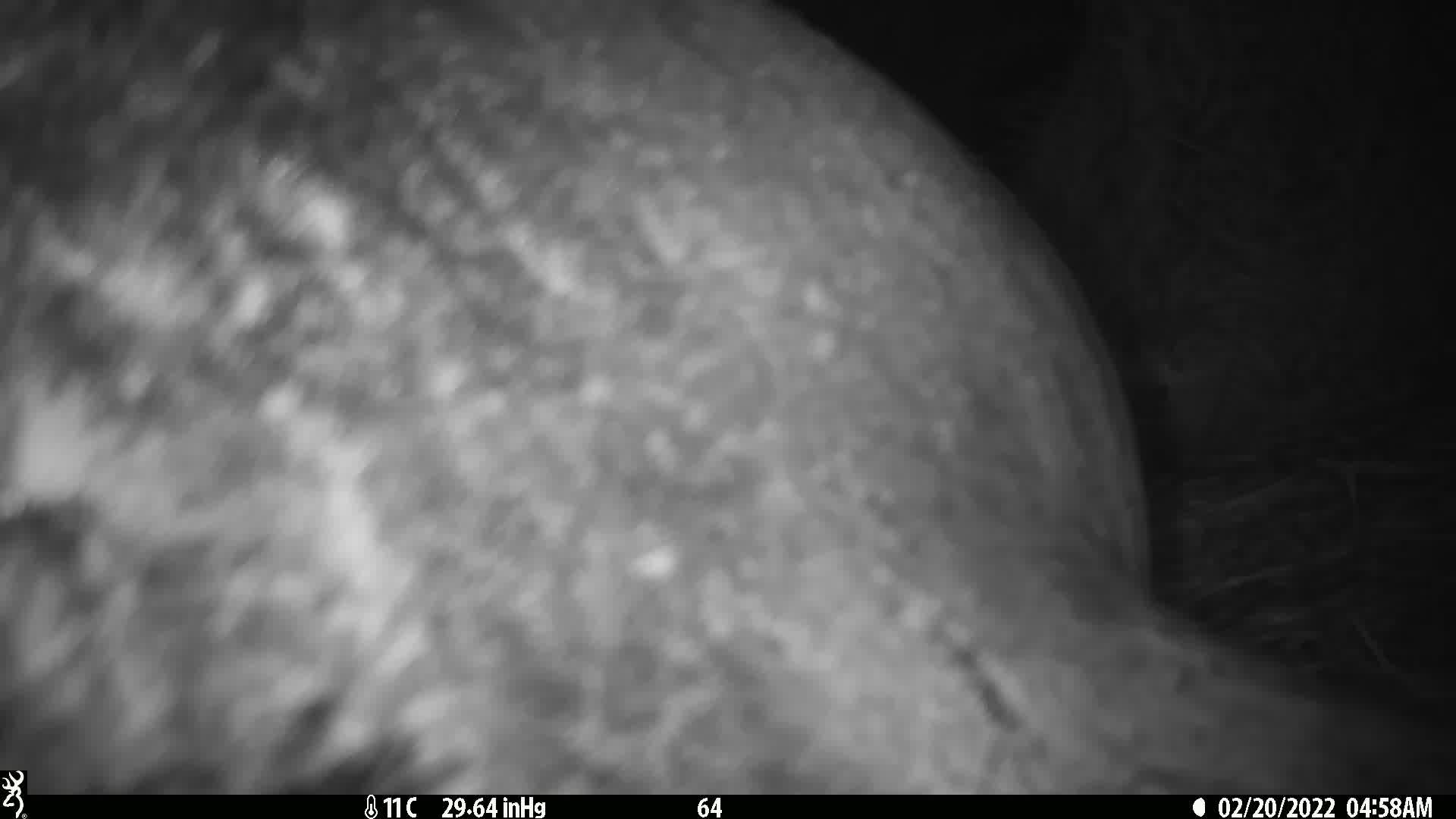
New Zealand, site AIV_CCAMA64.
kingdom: Animalia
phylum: Chordata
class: Mammalia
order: Carnivora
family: Otariidae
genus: Phocarctos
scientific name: Phocarctos hookeri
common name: new zealand sea lion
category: sealion